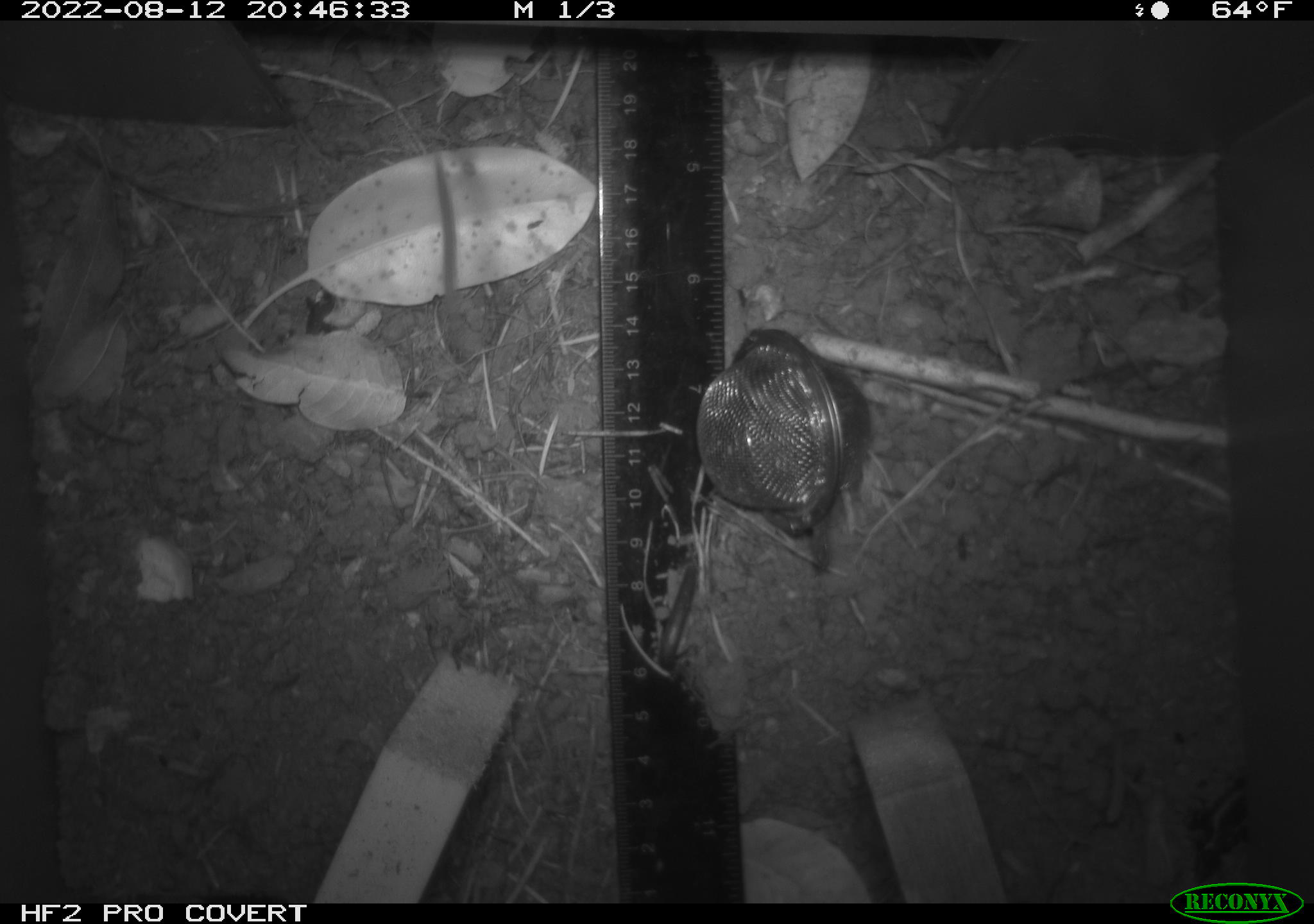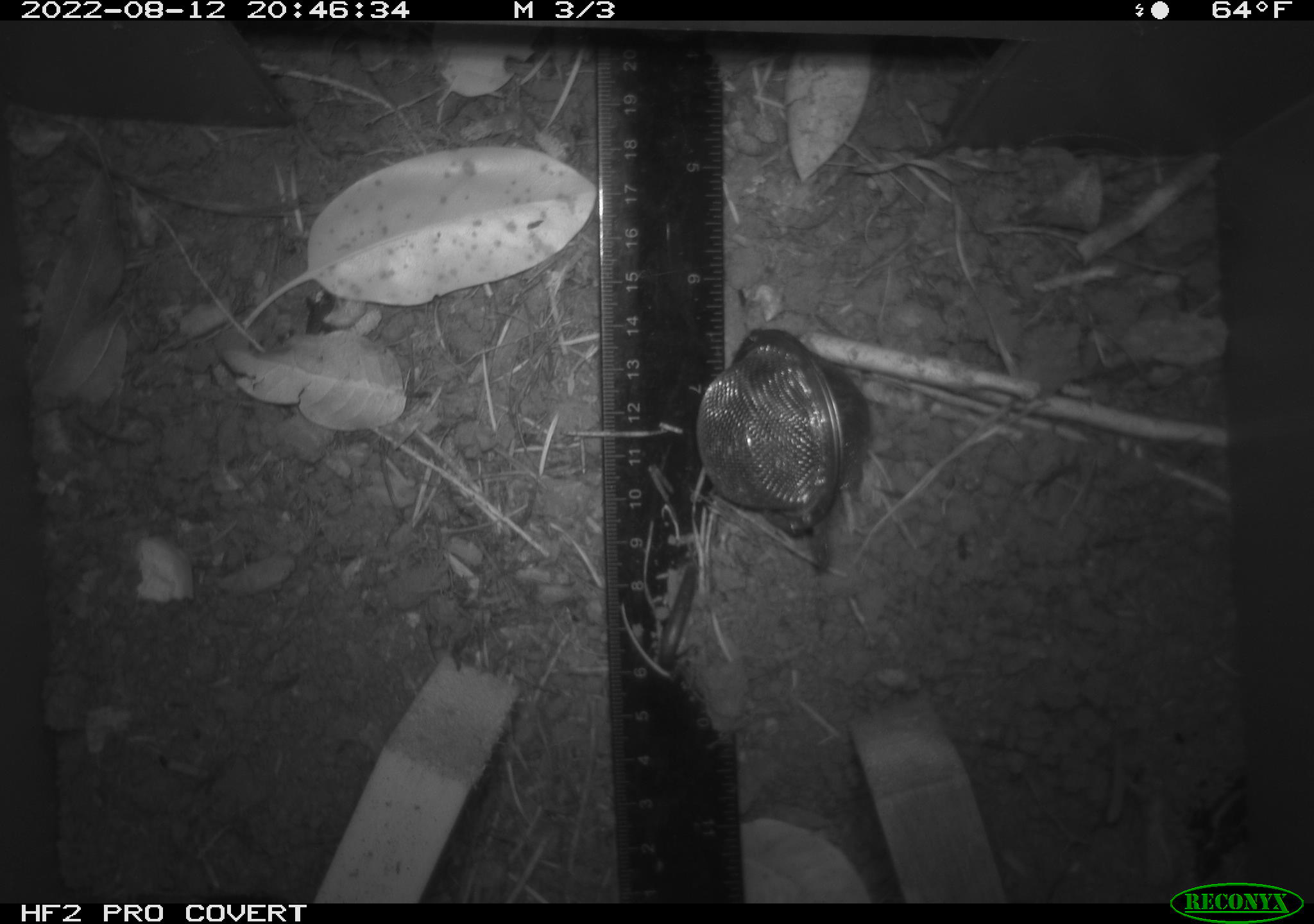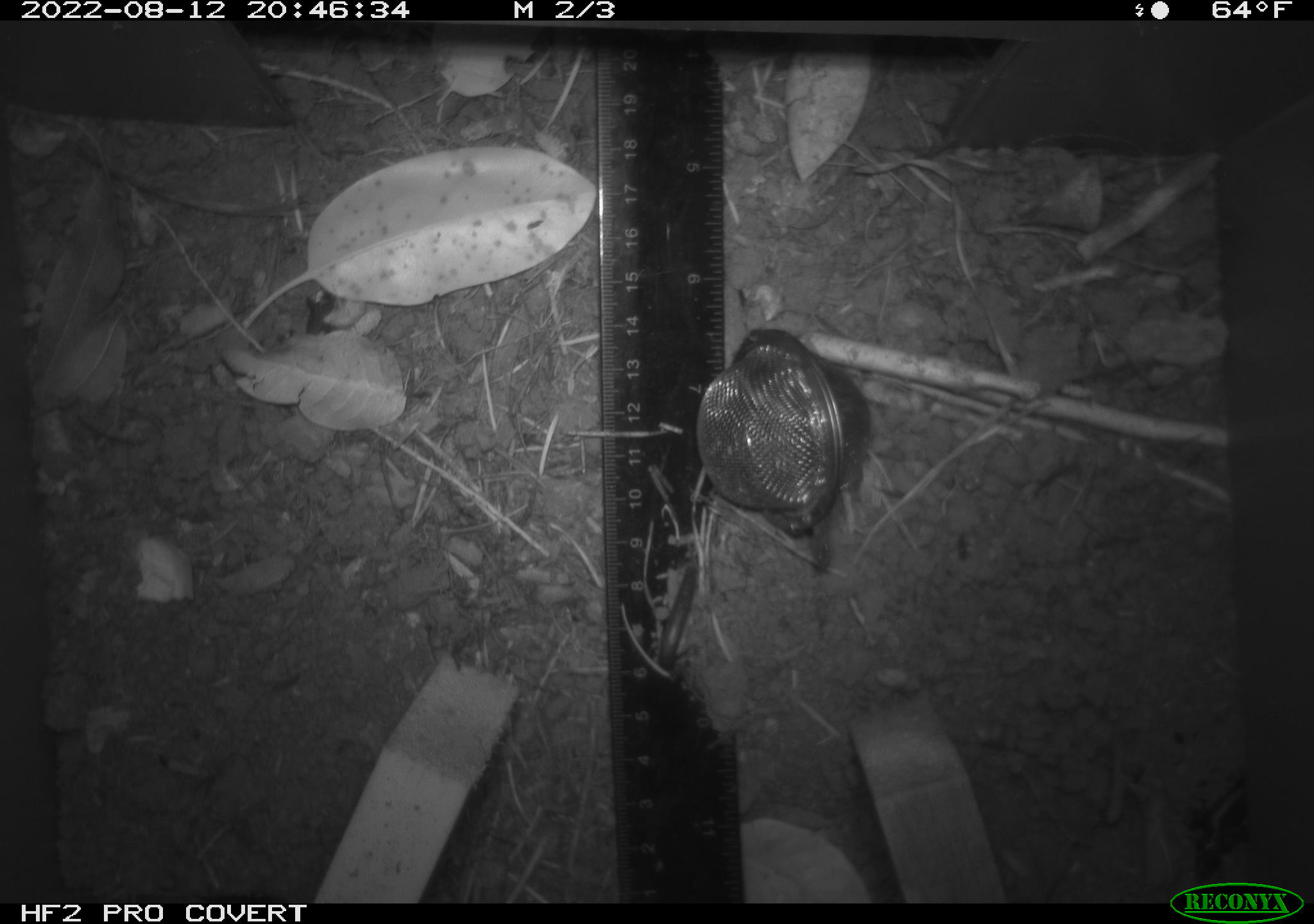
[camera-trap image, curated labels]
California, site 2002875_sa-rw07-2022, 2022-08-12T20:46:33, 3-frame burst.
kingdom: Animalia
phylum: Chordata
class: Mammalia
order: Rodentia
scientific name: Rodentia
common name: mouse species